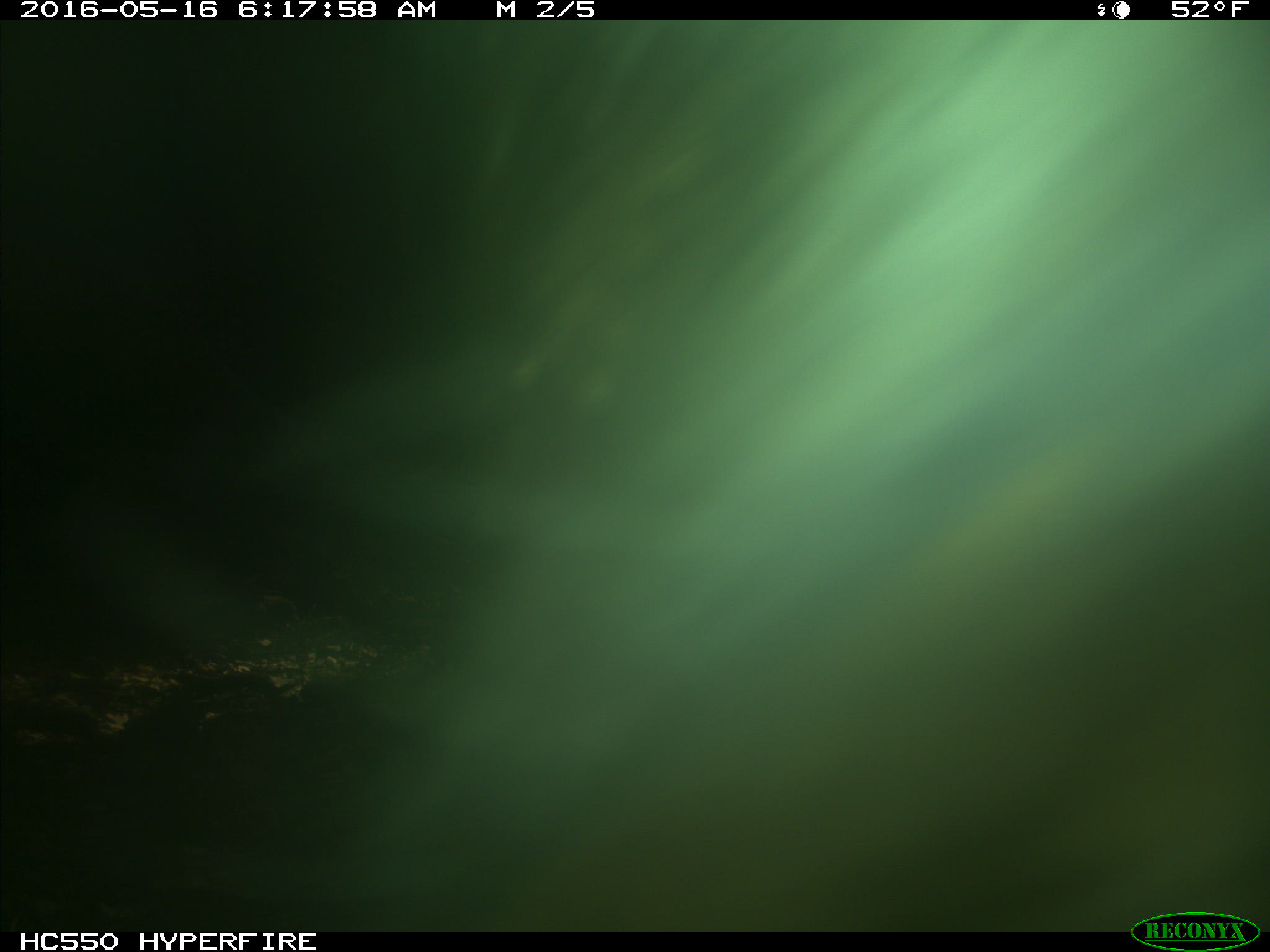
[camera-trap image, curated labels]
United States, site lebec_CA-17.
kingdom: Animalia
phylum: Chordata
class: Mammalia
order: Artiodactyla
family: Bovidae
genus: Bos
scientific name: Bos taurus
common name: domestic cow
Bos taurus (domestic cow).